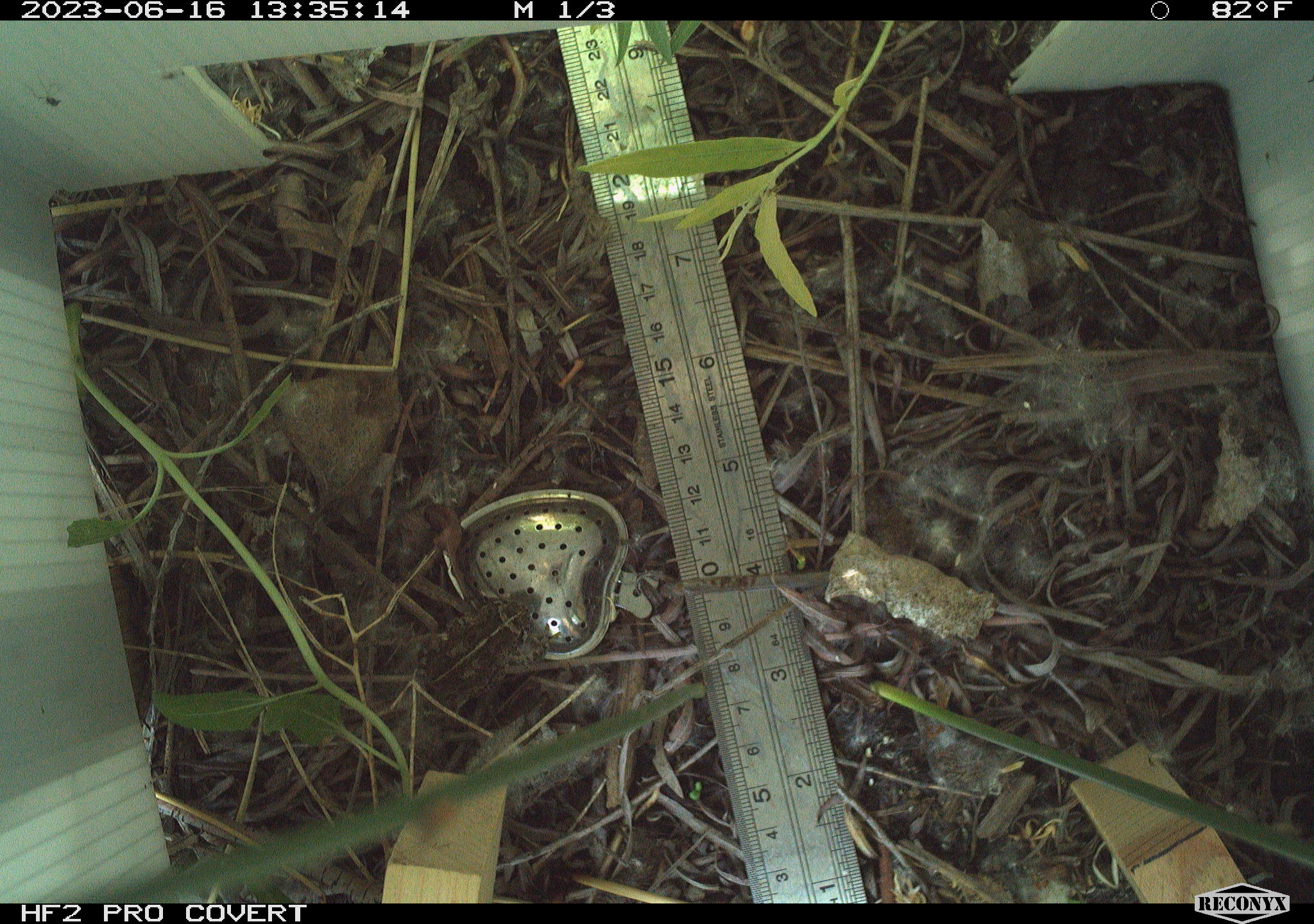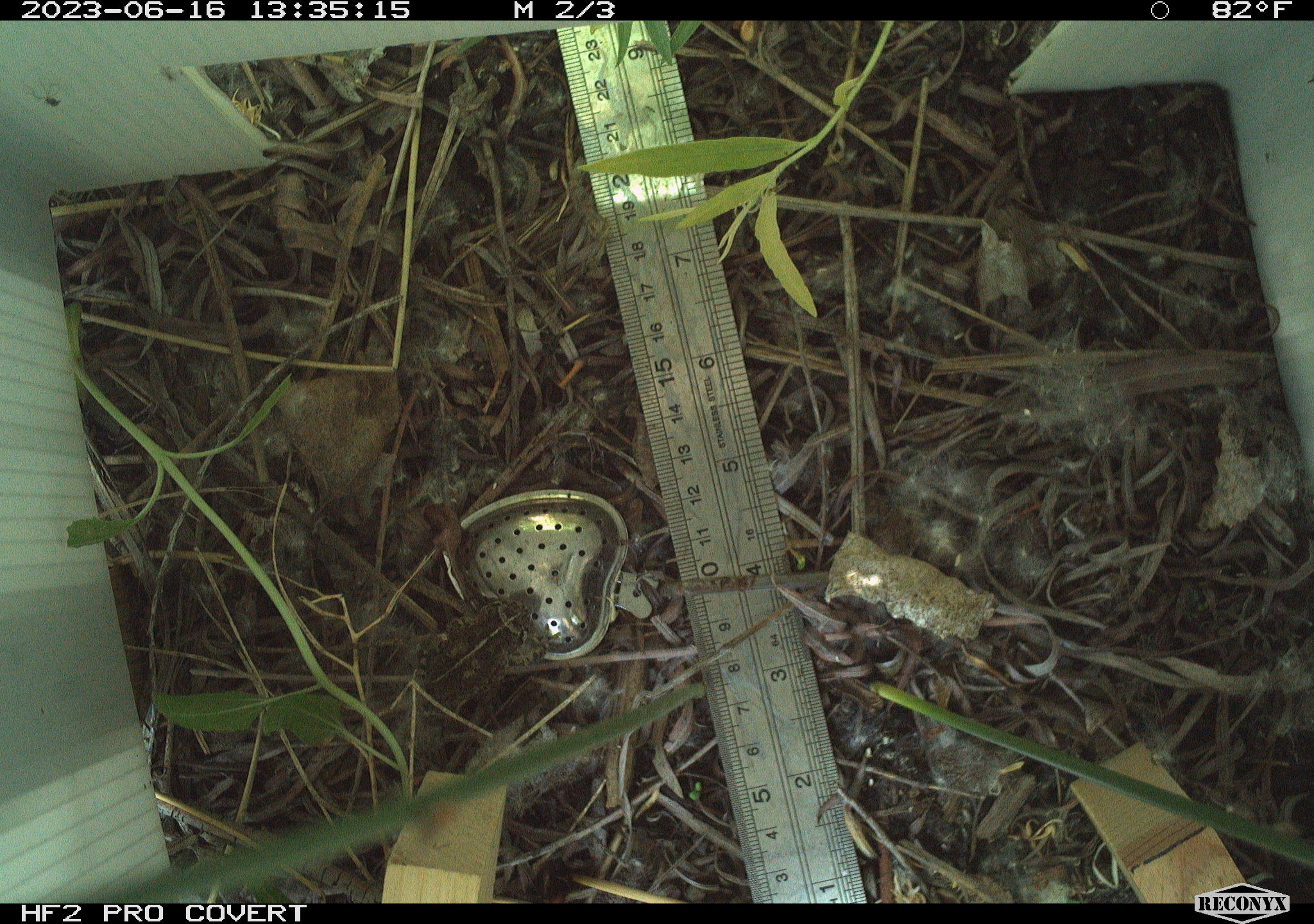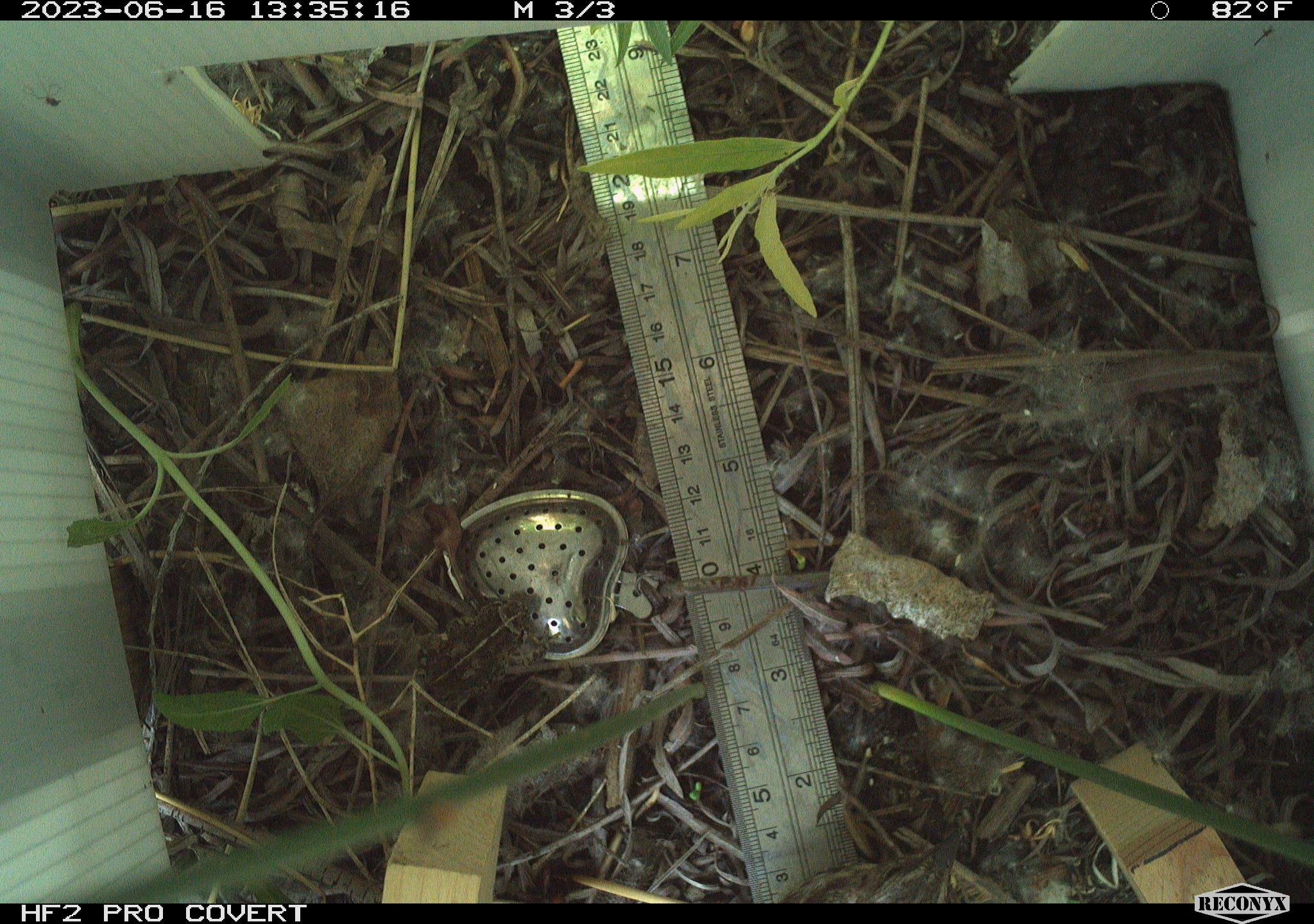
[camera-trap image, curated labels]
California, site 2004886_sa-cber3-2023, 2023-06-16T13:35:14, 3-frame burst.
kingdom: Animalia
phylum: Chordata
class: Amphibia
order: Anura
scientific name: Anura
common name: frogs